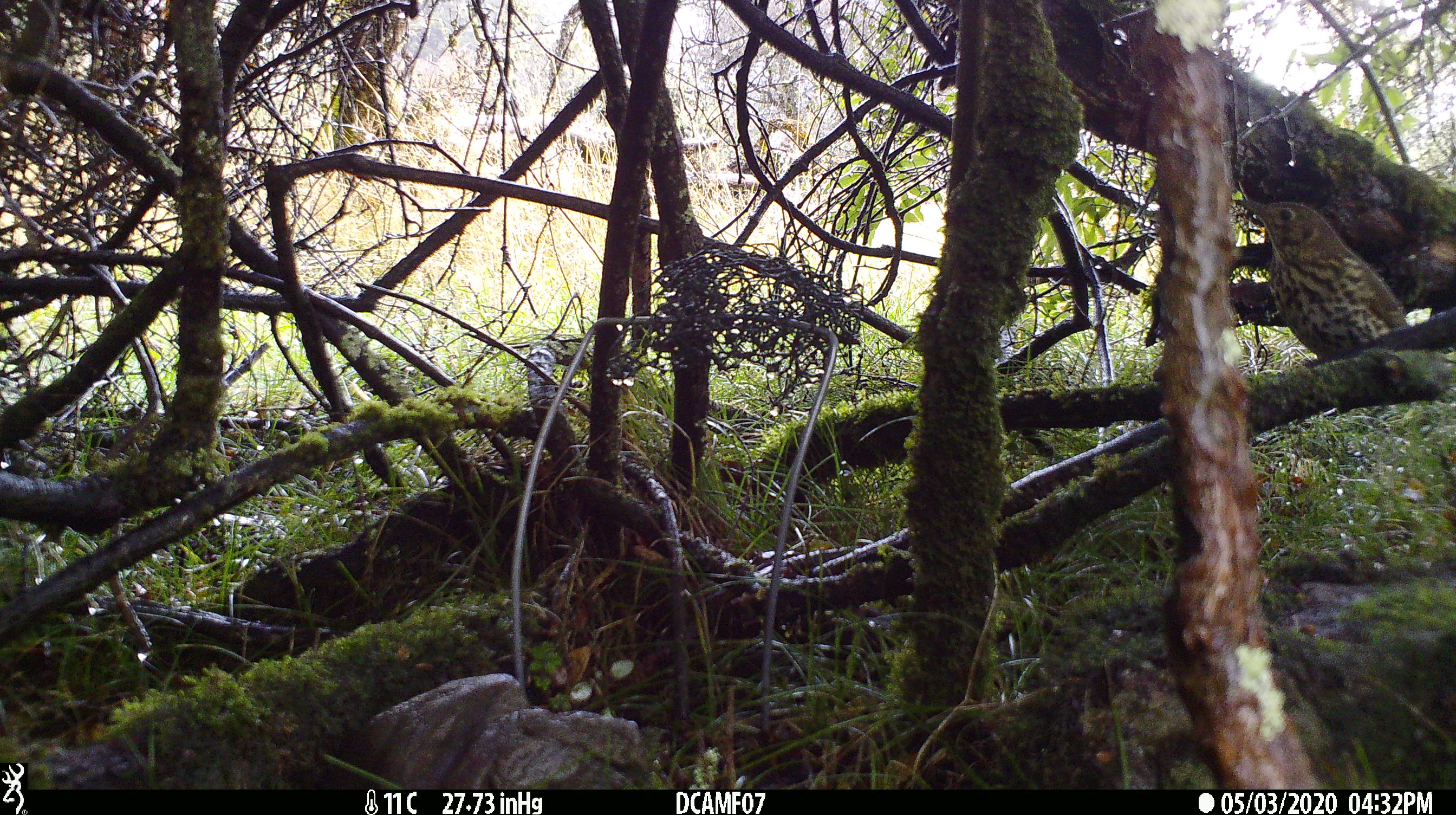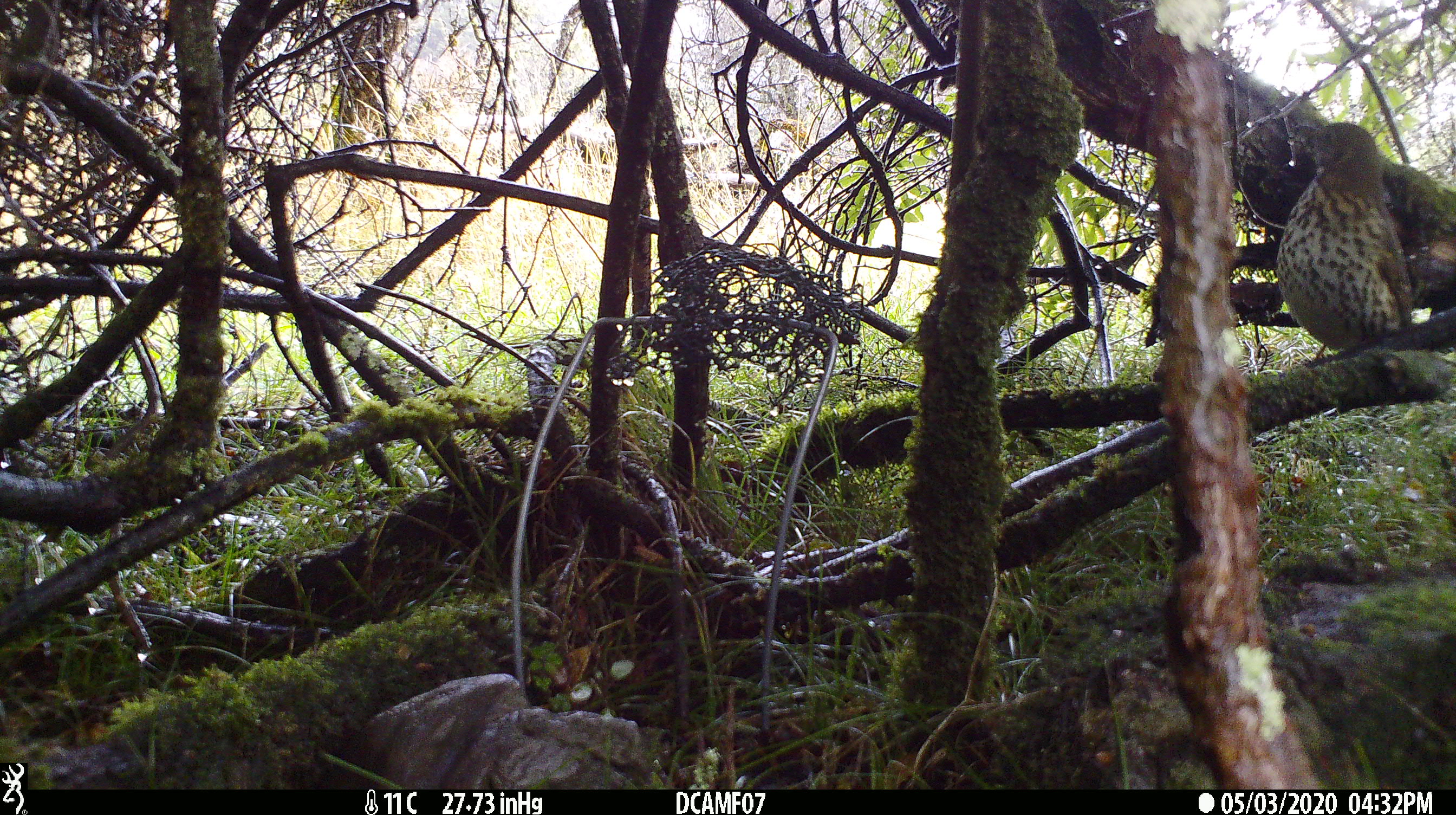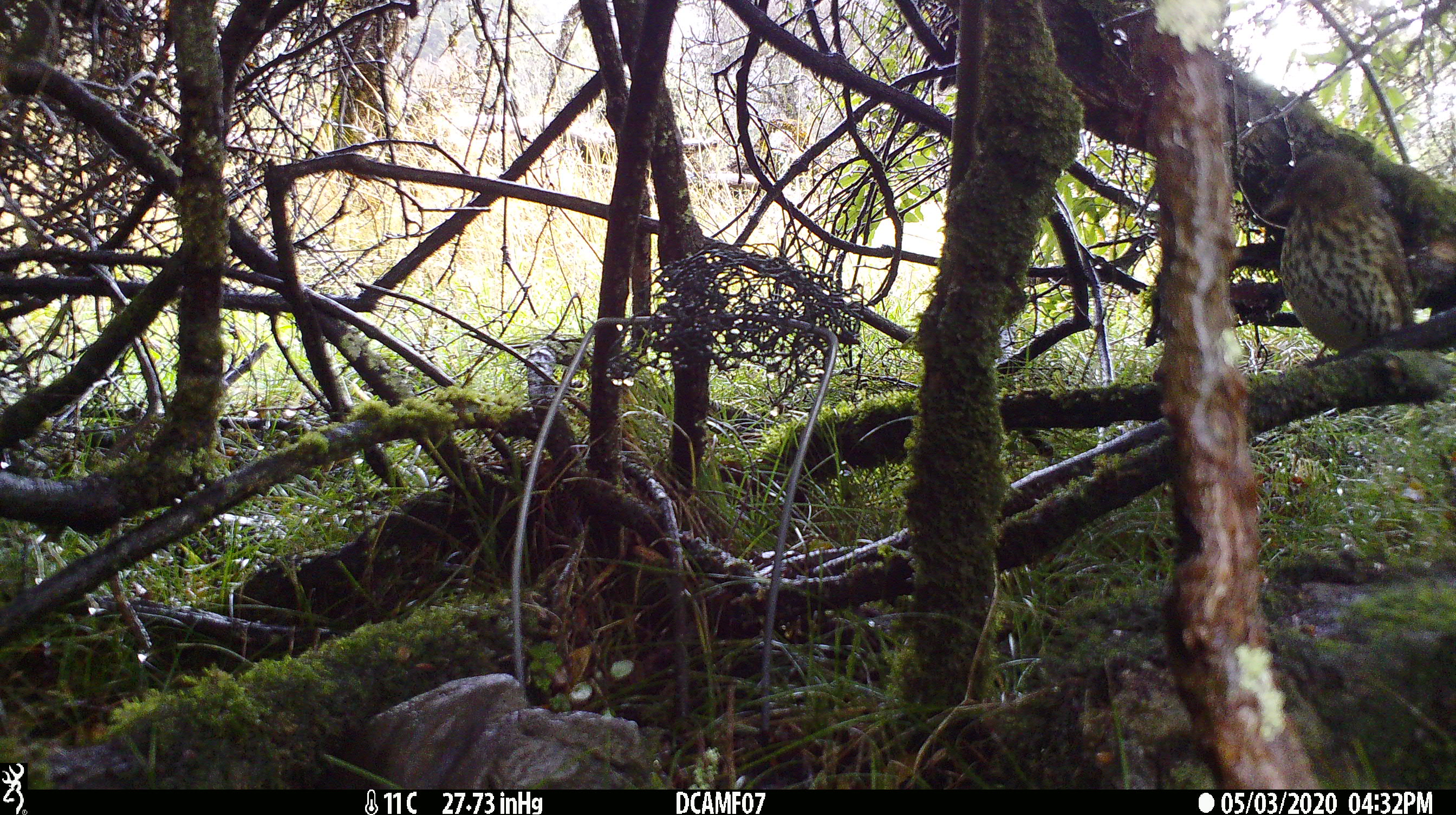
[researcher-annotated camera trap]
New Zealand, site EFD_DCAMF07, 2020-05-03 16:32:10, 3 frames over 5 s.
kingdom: Animalia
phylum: Chordata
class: Aves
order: Passeriformes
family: Turdidae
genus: Turdus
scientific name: Turdus philomelos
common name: song thrush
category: thrush